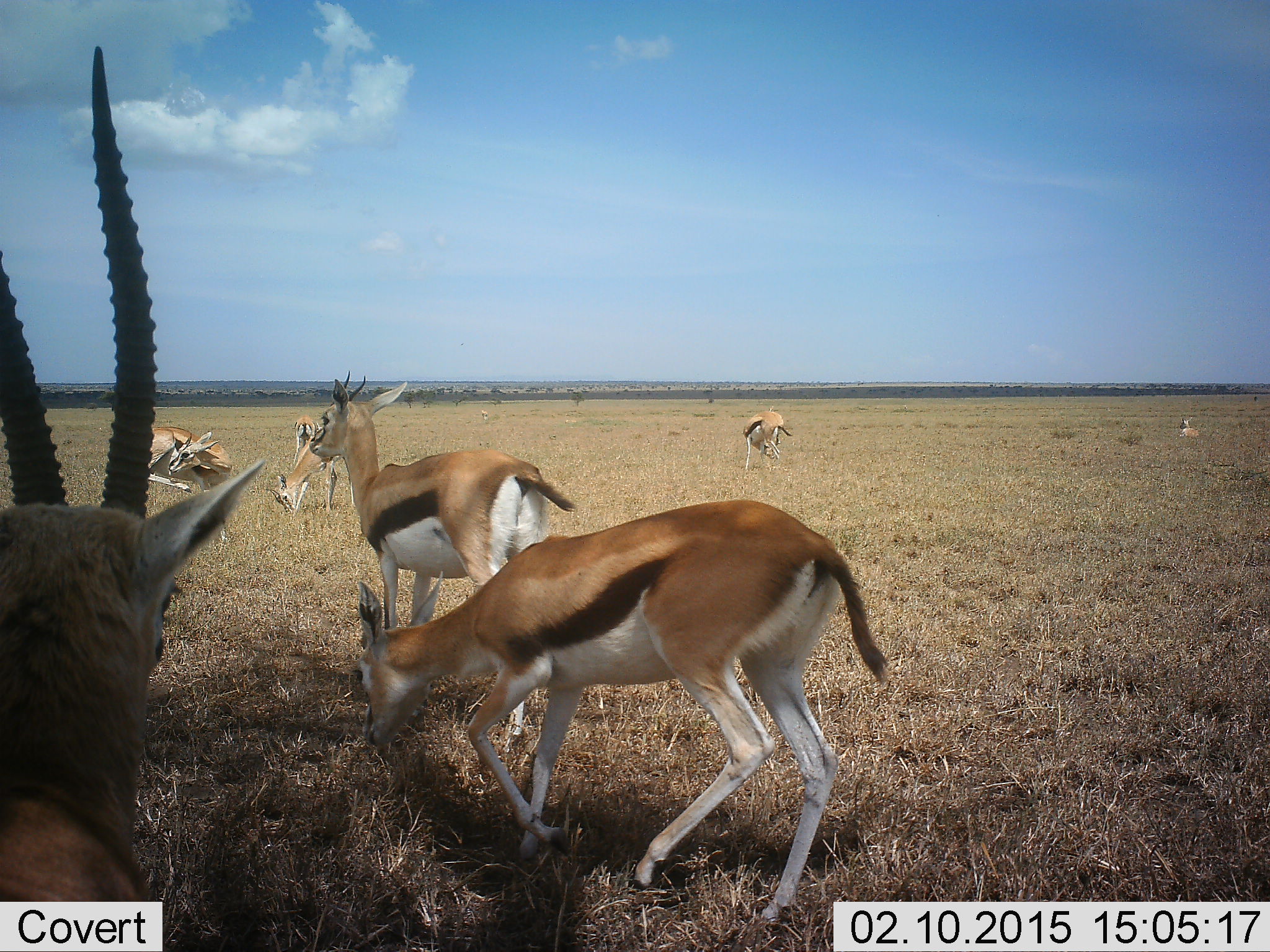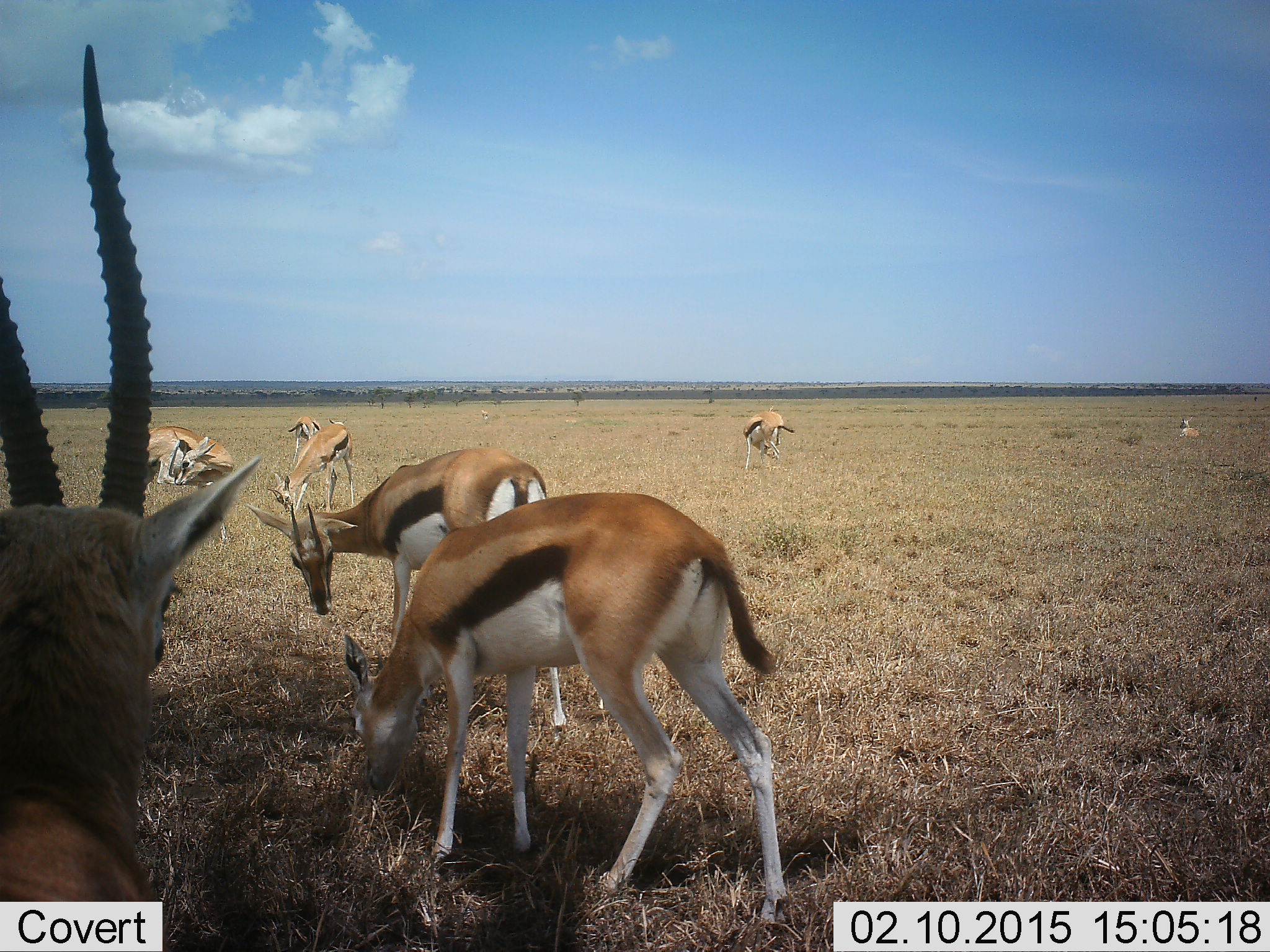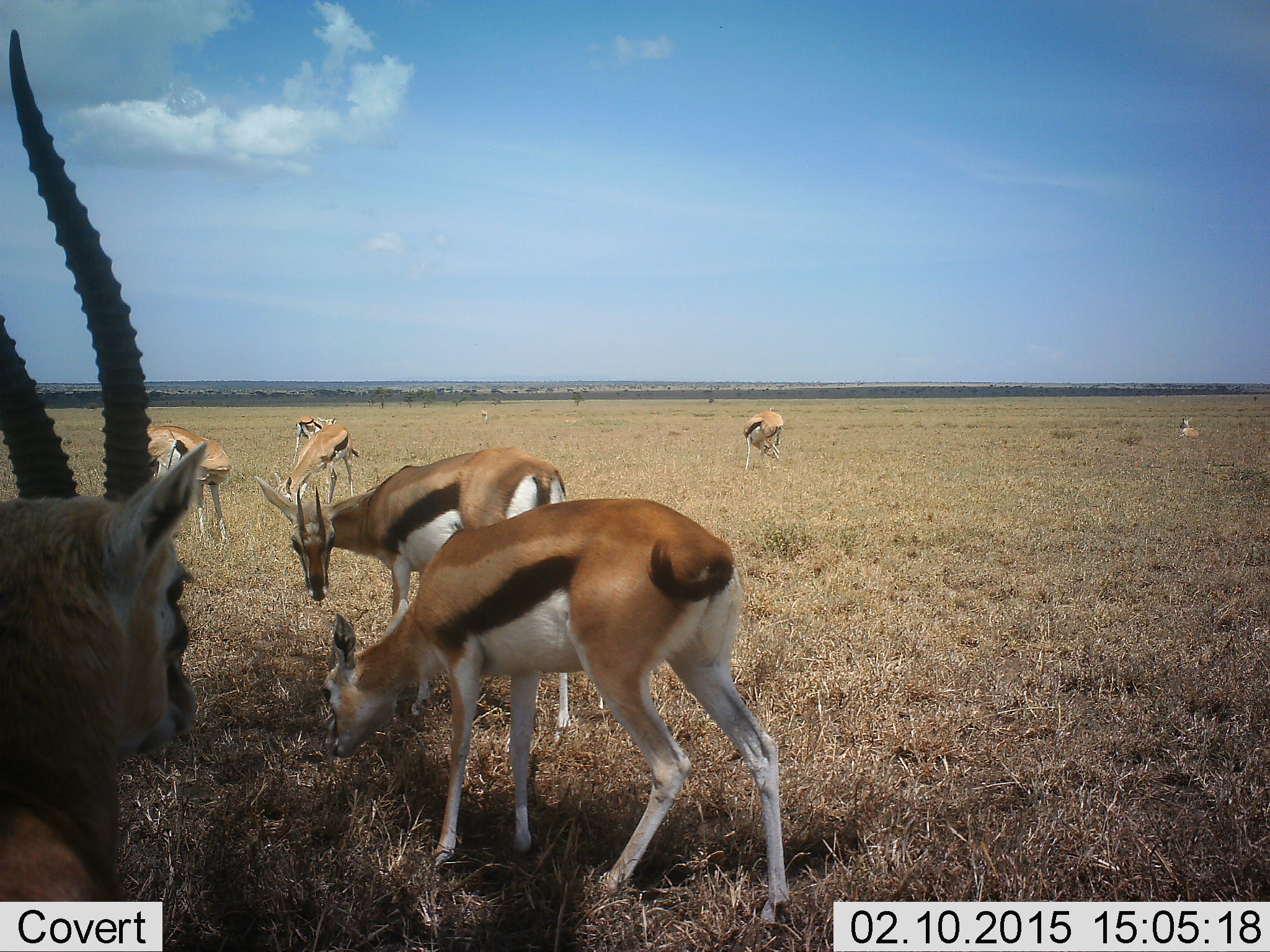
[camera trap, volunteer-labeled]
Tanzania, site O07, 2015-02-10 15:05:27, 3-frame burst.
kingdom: Animalia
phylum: Chordata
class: Mammalia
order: Artiodactyla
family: Bovidae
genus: Eudorcas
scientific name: Eudorcas thomsonii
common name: thomson's gazelle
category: gazellethomsons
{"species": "gazellethomsons (thomson's gazelle) (Eudorcas thomsonii)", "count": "7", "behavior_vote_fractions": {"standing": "50%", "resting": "30%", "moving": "0%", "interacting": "0%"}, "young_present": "0%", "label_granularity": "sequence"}